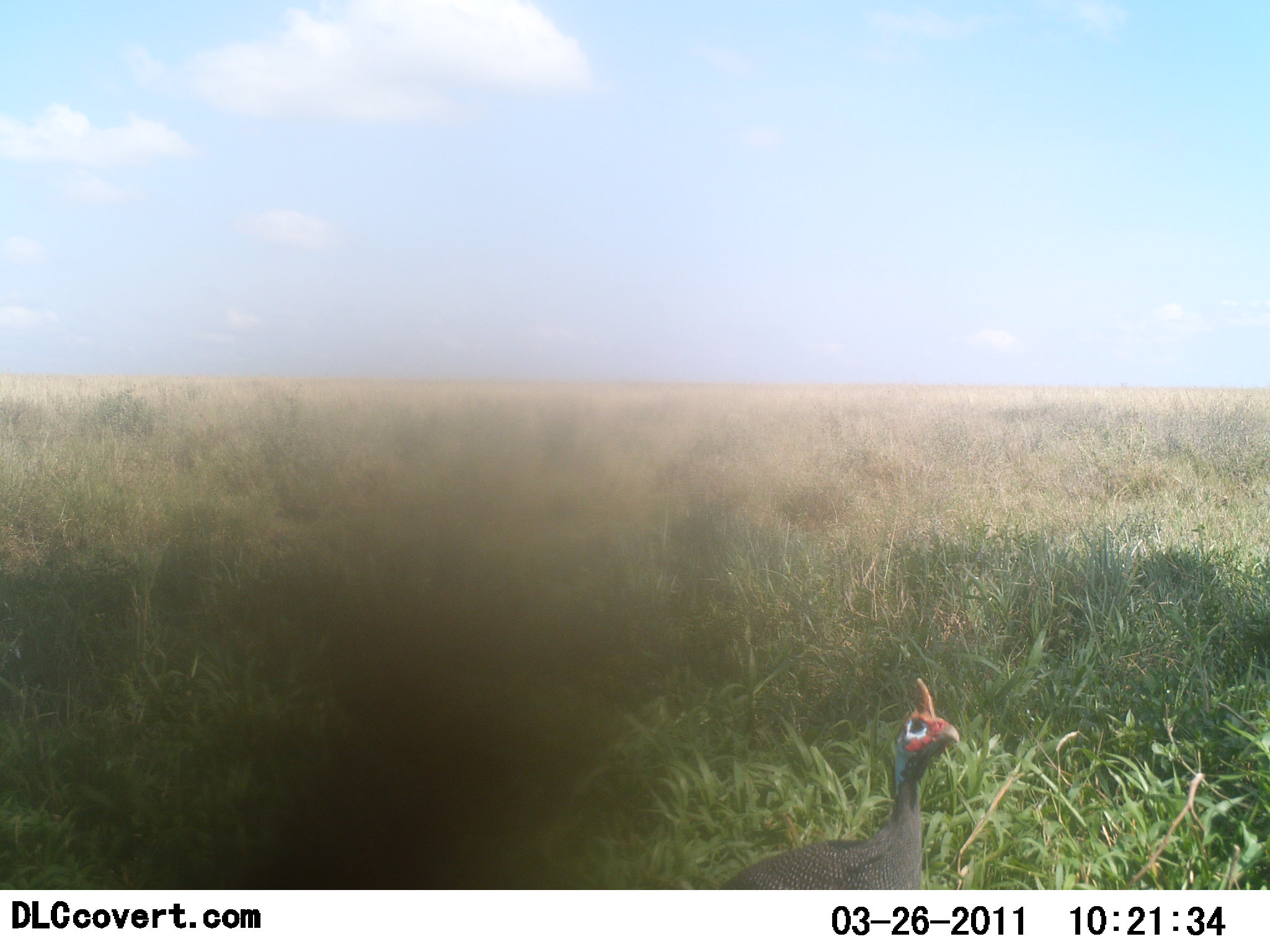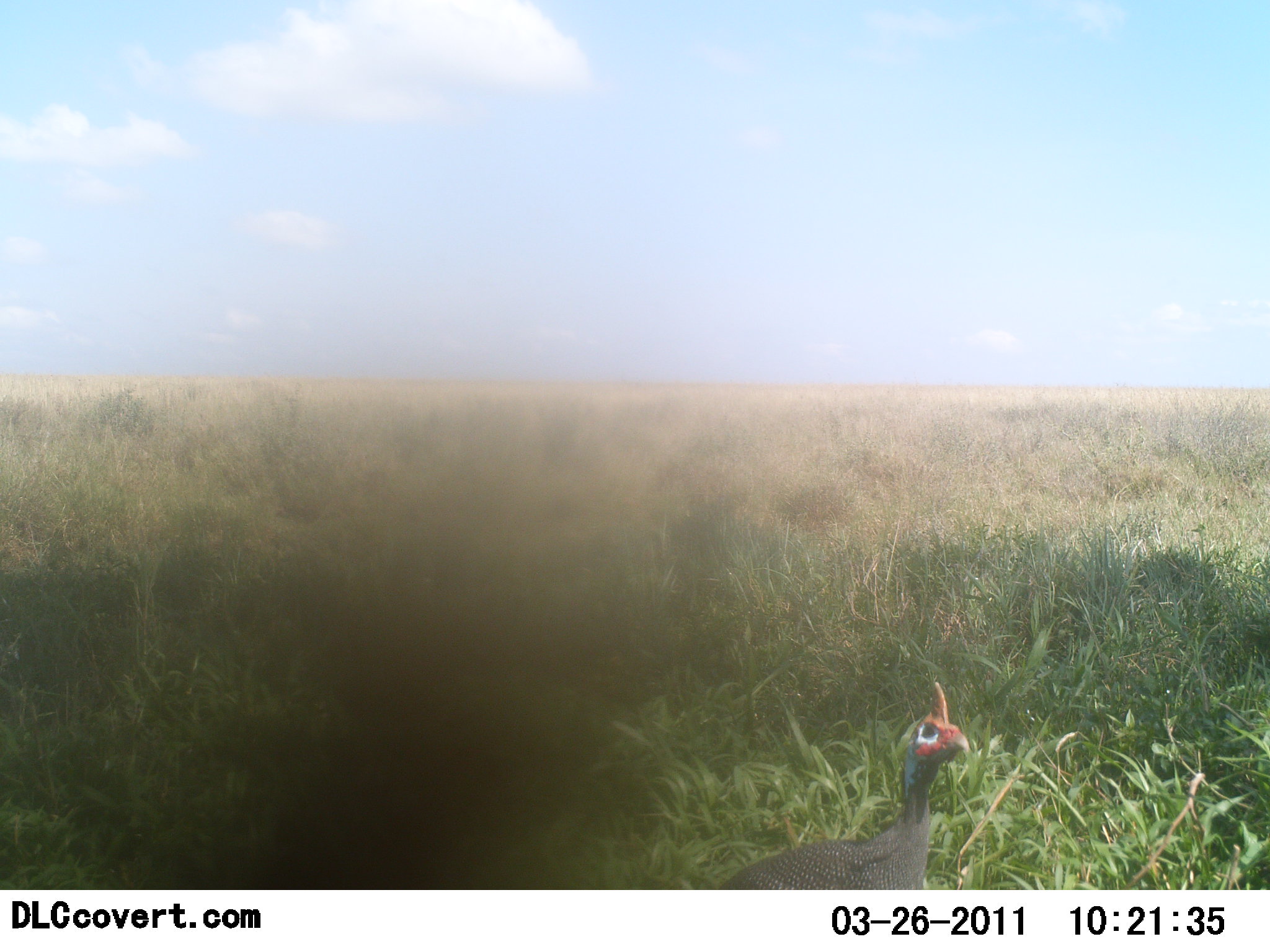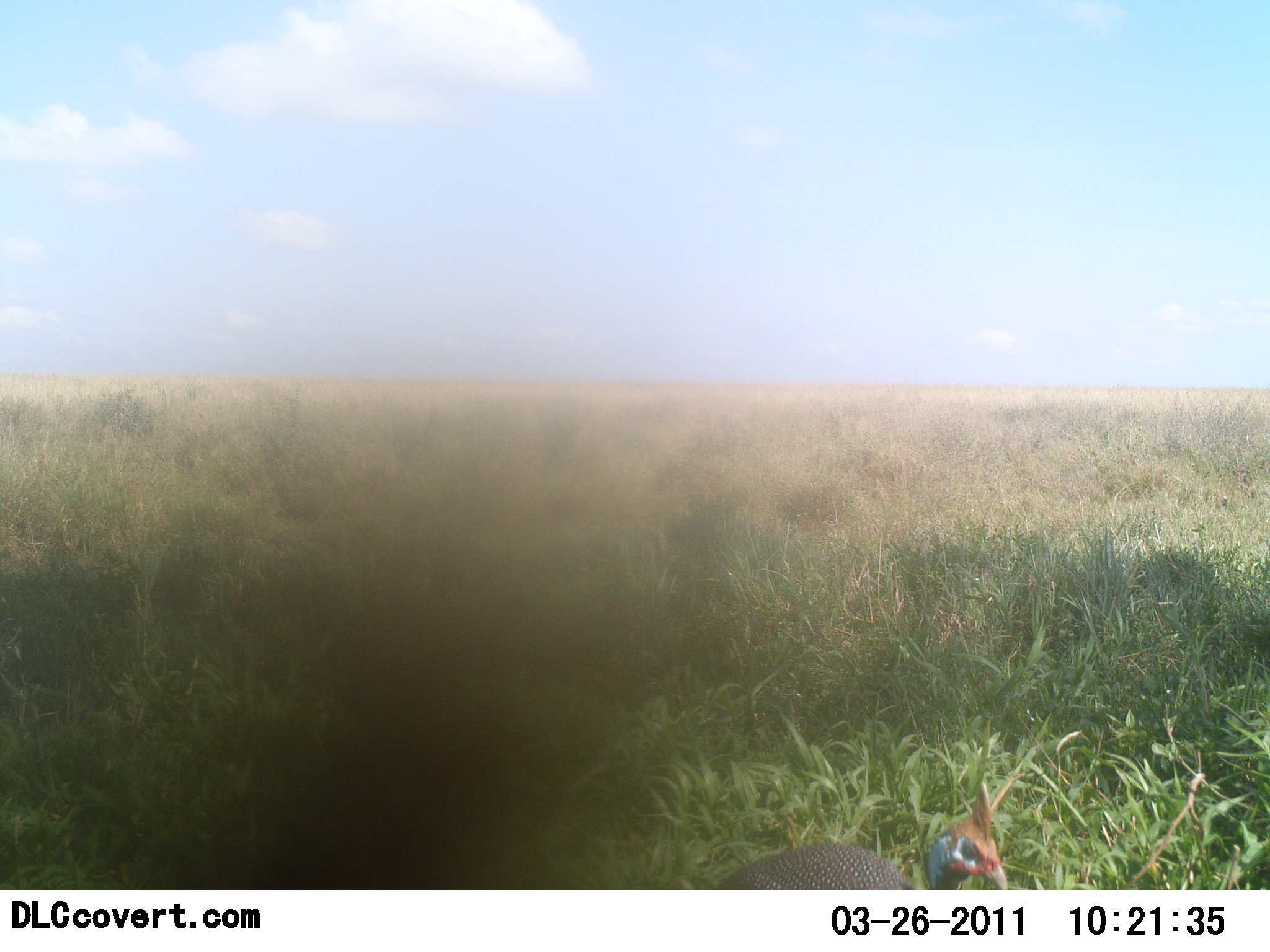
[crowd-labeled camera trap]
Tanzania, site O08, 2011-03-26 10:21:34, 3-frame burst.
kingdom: Animalia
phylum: Chordata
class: Aves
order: Galliformes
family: Numididae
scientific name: Numididae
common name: guinea fowl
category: guineafowl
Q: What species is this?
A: Guineafowl (guinea fowl) (Numididae).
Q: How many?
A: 1.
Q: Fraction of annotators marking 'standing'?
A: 75%.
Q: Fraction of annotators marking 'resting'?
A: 0%.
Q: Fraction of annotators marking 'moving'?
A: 8%.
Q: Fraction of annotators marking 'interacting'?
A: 0%.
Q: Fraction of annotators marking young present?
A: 0%.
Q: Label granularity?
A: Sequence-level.